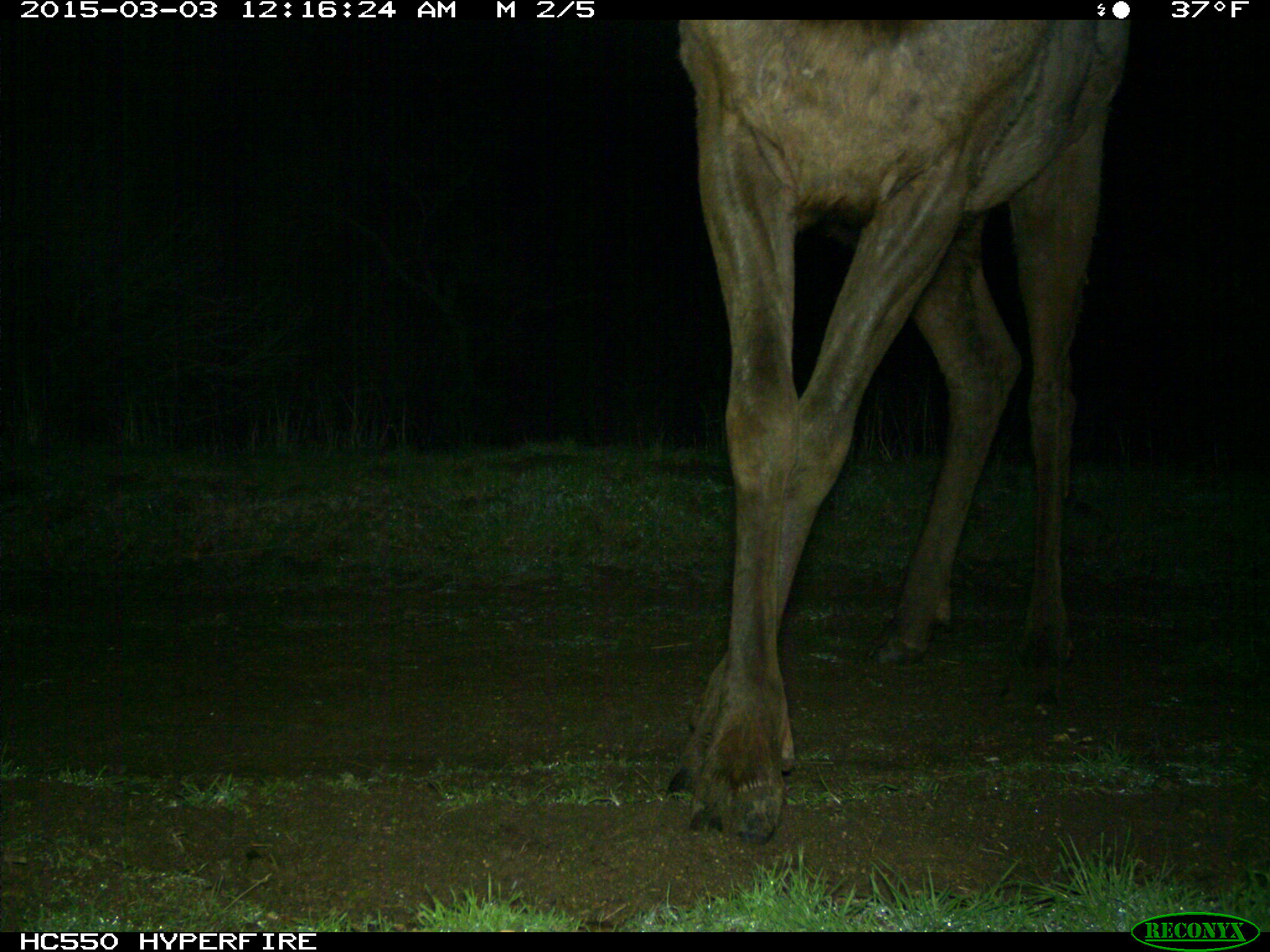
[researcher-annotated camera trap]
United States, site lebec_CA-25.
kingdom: Animalia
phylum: Chordata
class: Mammalia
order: Artiodactyla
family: Cervidae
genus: Cervus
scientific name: Cervus canadensis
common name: elk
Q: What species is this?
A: Cervus canadensis (elk).